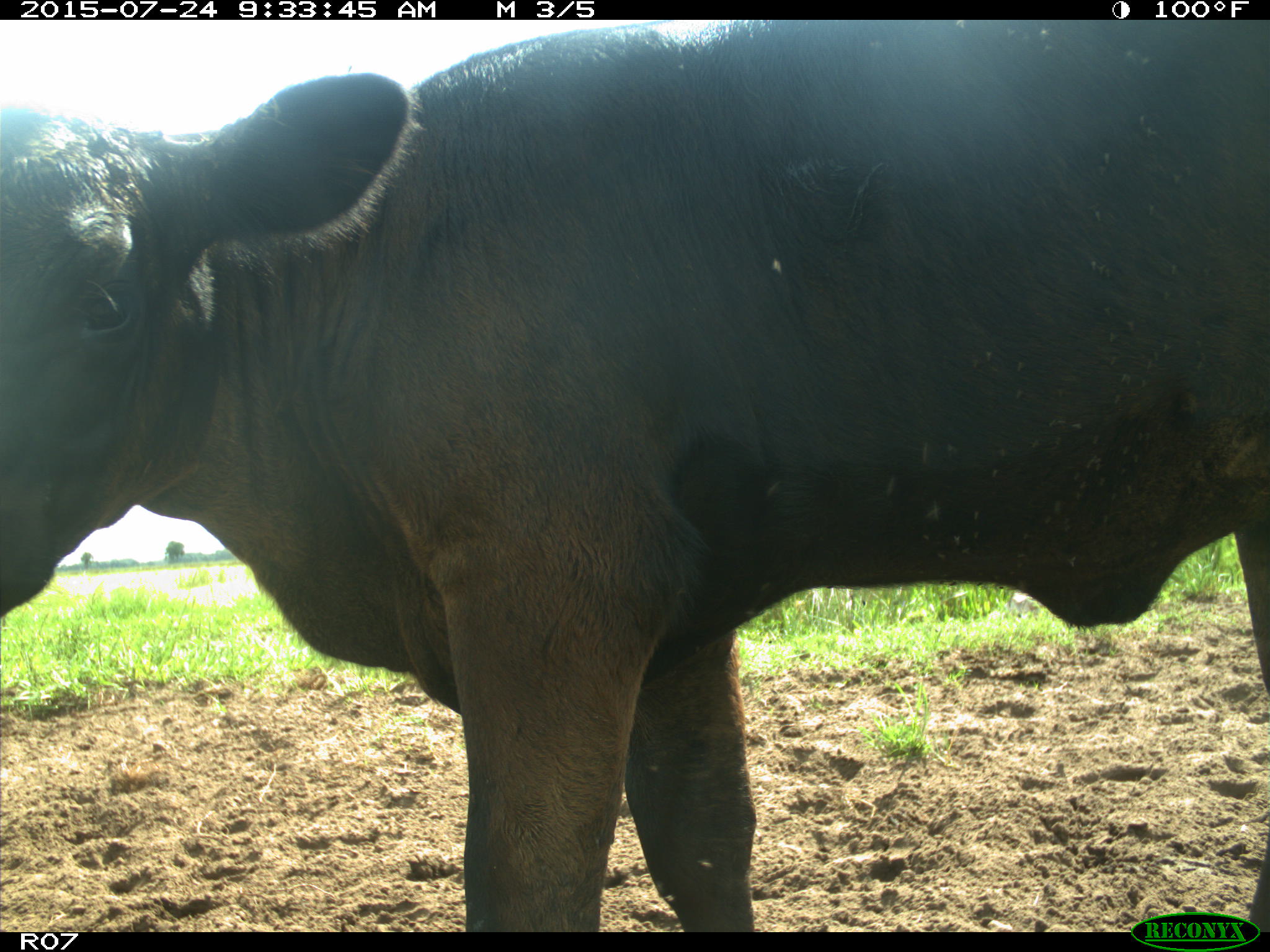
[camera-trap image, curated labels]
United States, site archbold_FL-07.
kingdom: Animalia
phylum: Chordata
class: Mammalia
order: Artiodactyla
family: Bovidae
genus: Bos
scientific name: Bos taurus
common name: domestic cow